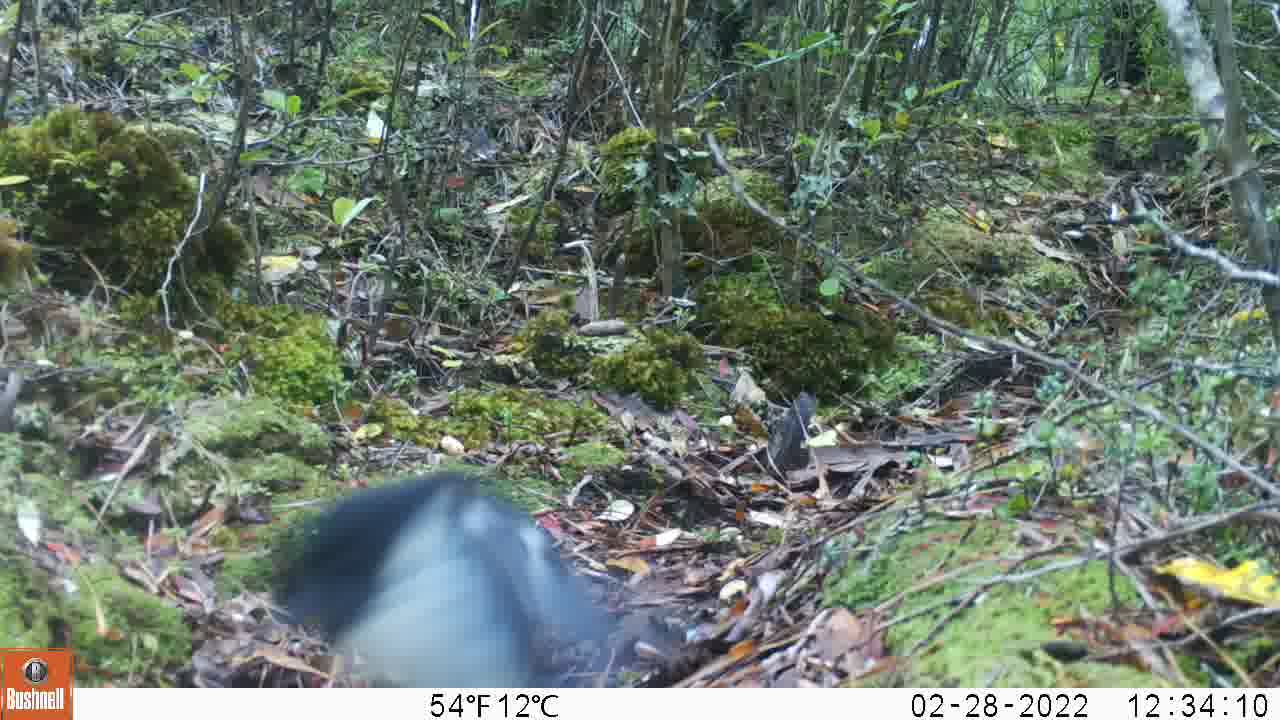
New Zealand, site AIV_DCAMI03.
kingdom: Animalia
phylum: Chordata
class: Aves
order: Passeriformes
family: Petroicidae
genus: Petroica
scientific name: Petroica macrocephala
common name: tomtit